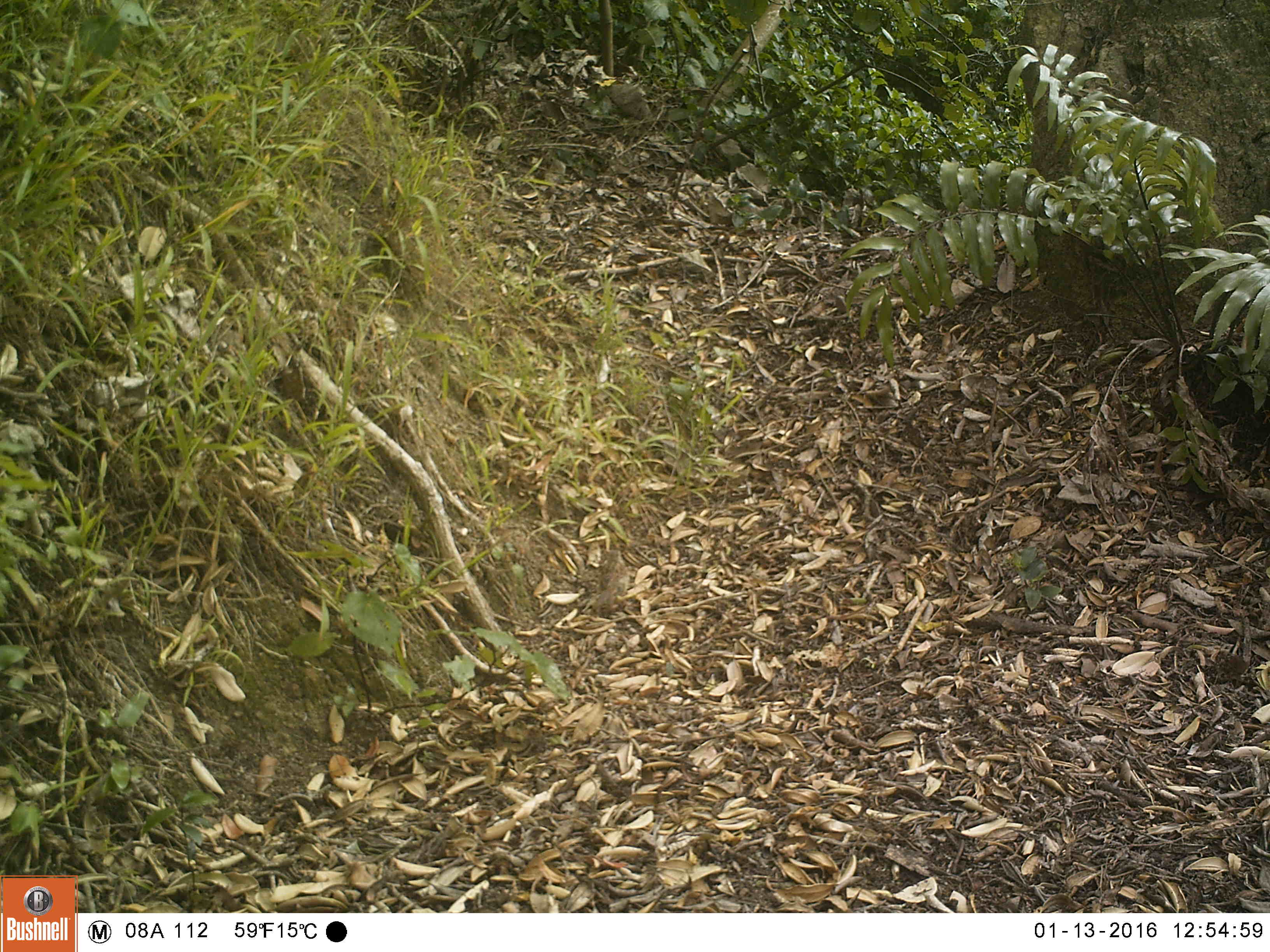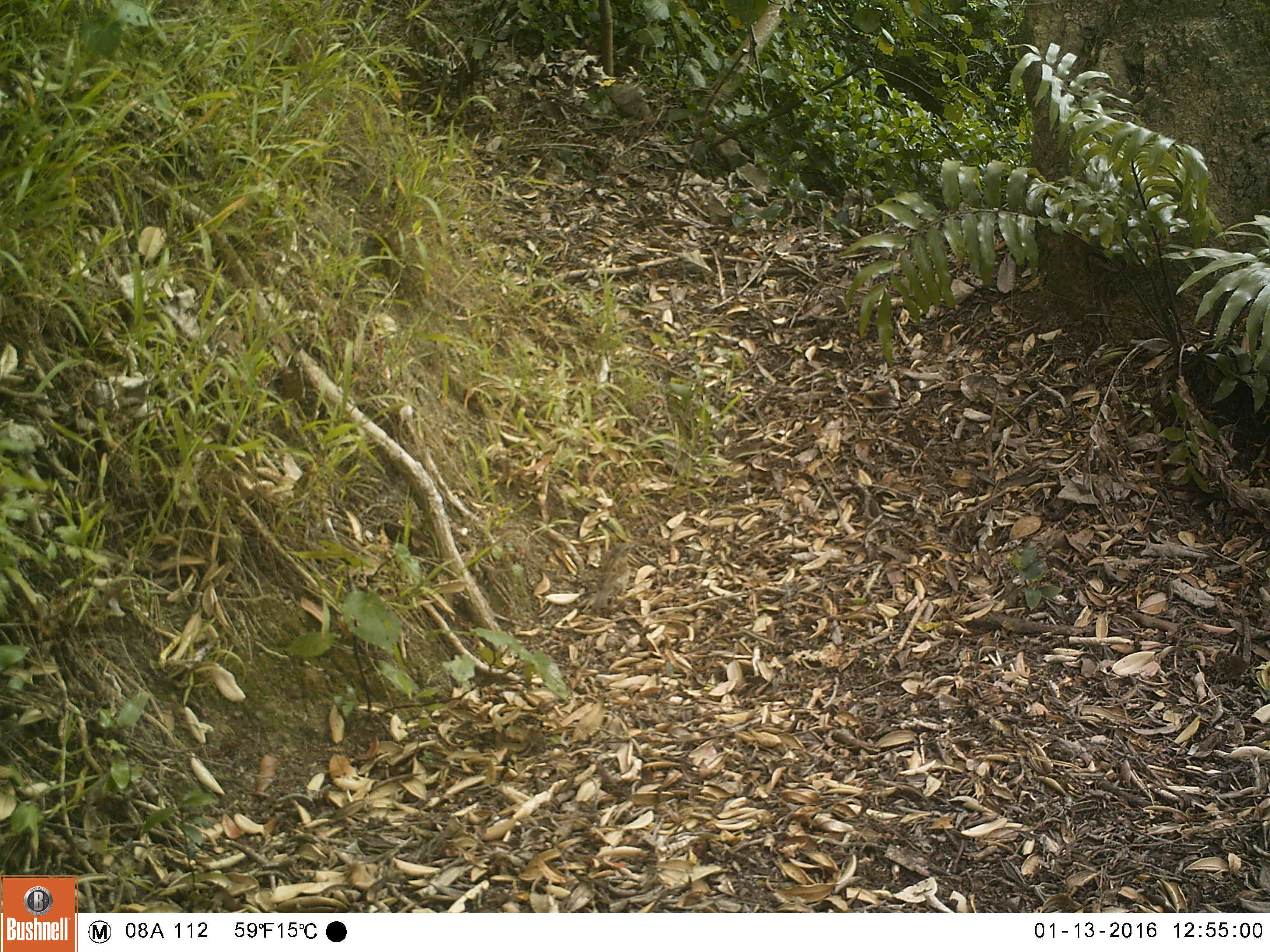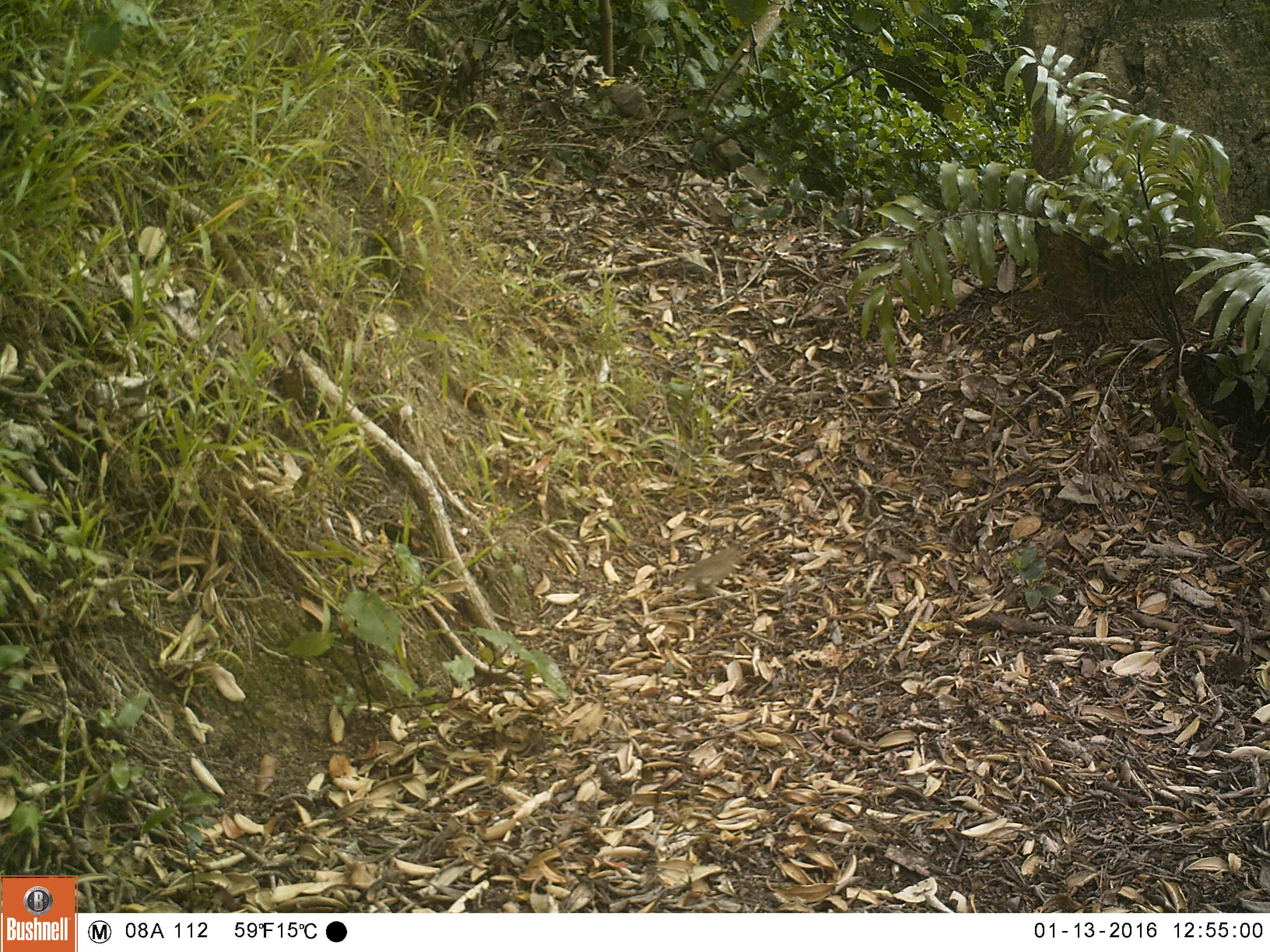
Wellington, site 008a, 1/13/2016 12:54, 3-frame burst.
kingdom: Animalia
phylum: Chordata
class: Aves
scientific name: Aves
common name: bird